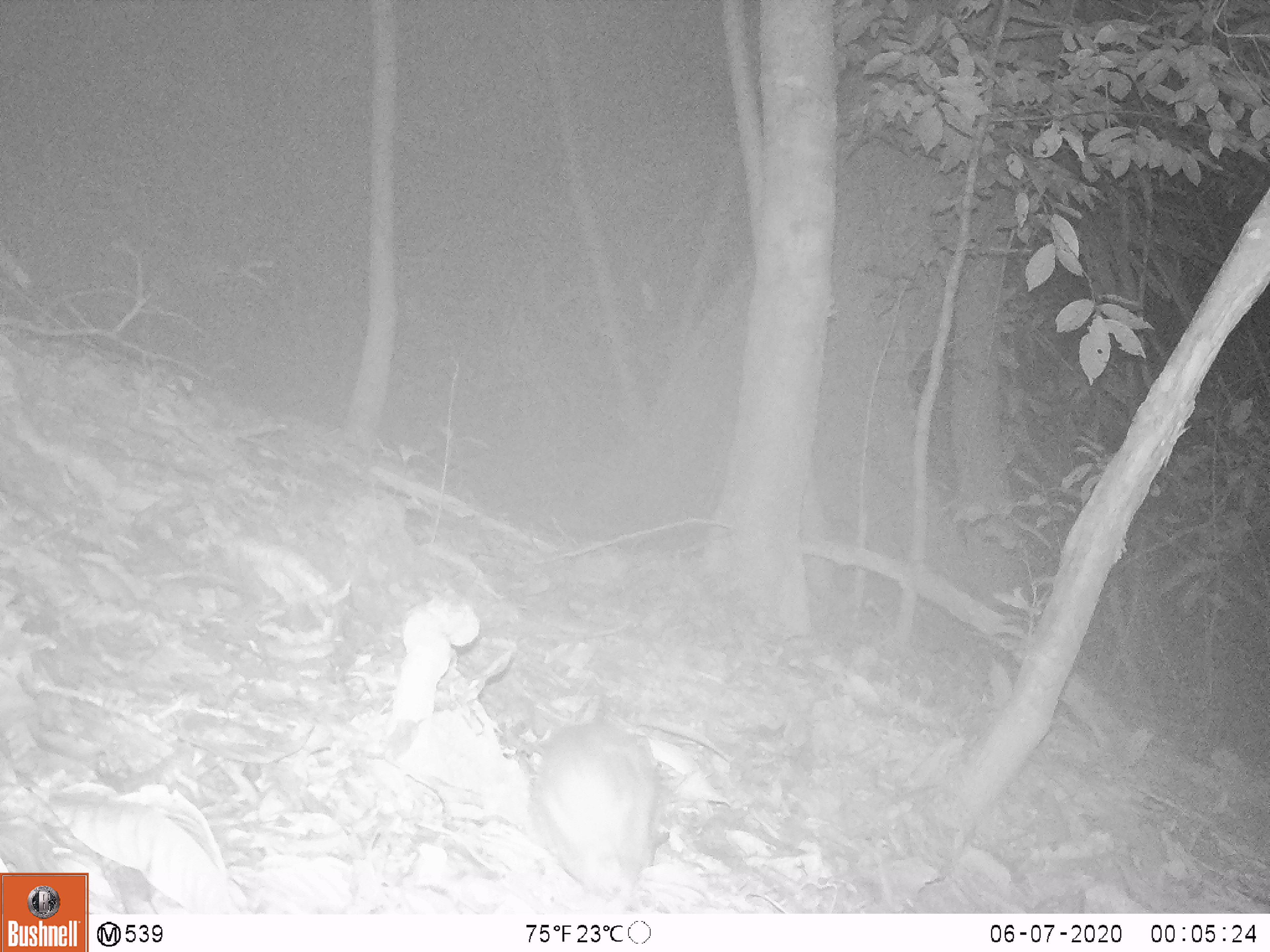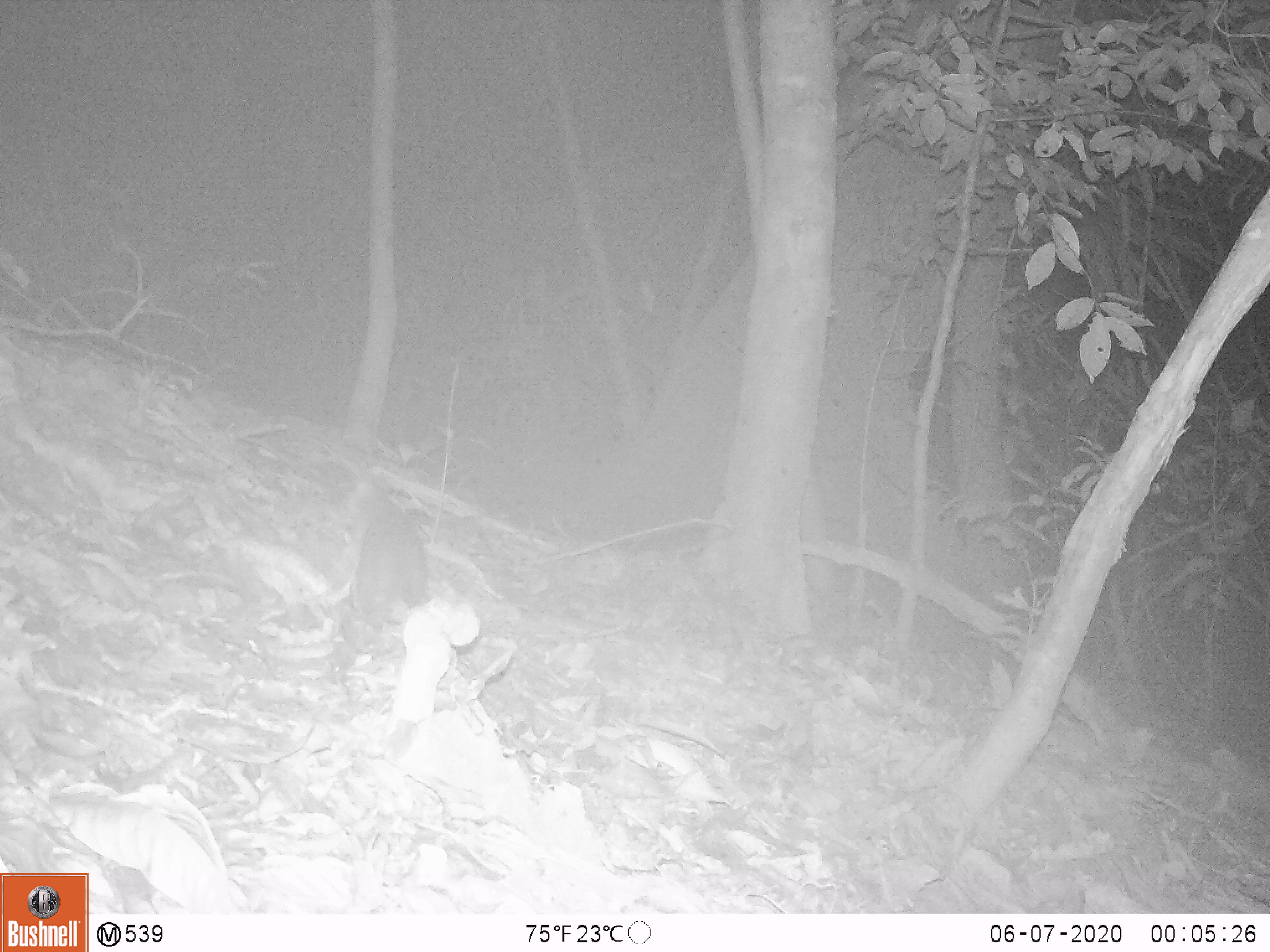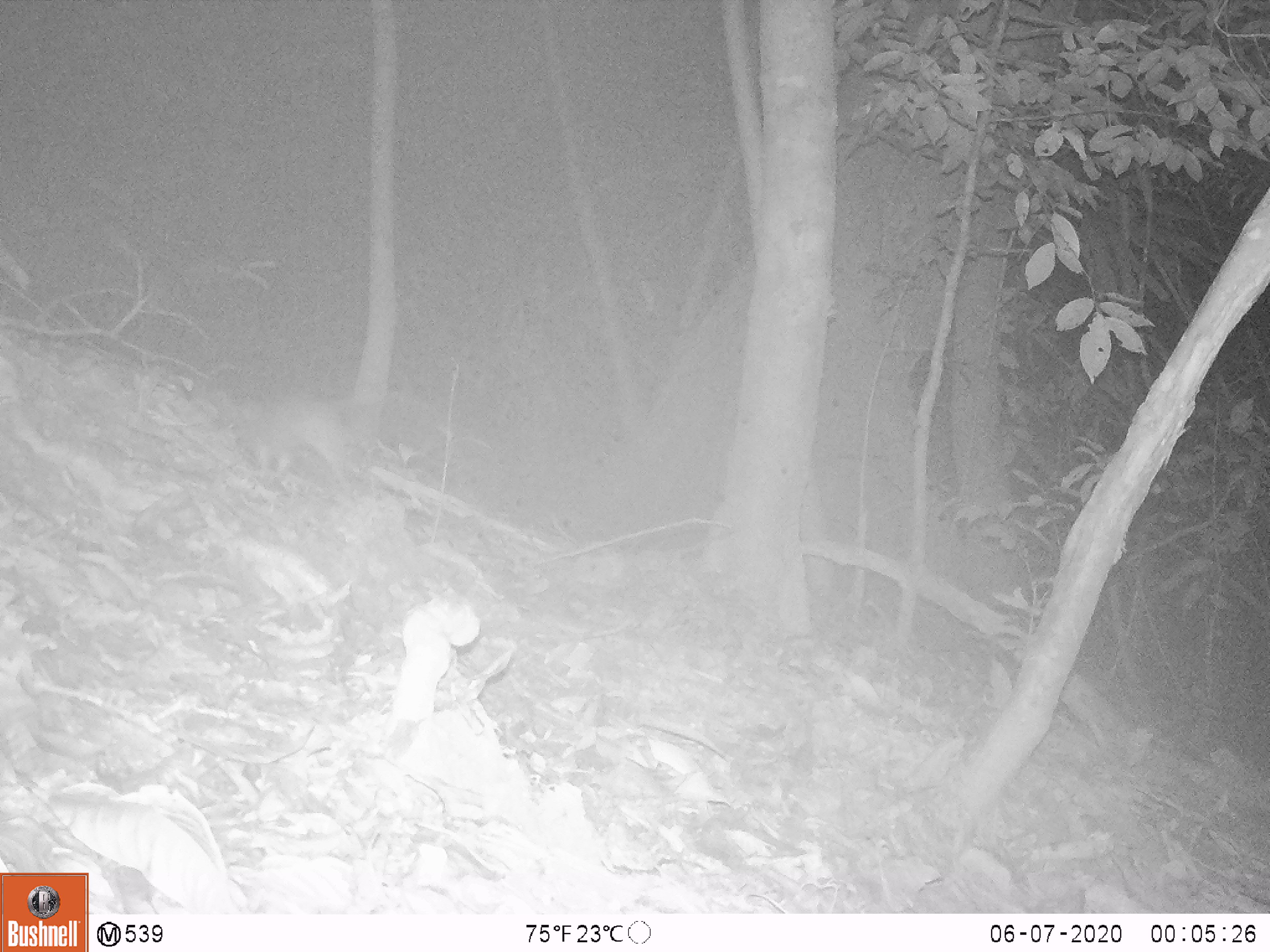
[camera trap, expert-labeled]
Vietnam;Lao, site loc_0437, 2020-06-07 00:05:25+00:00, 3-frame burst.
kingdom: Animalia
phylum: Chordata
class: Mammalia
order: Rodentia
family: Muridae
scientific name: Muridae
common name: old-world mice and rats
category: unidentified murid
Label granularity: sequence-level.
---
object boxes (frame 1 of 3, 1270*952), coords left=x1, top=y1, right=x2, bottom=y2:
unidentified murid: left=528, top=722, right=669, bottom=900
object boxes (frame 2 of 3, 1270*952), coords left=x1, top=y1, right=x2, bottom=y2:
unidentified murid: left=349, top=516, right=428, bottom=622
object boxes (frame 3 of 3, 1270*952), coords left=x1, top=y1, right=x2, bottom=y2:
unidentified murid: left=206, top=386, right=401, bottom=491